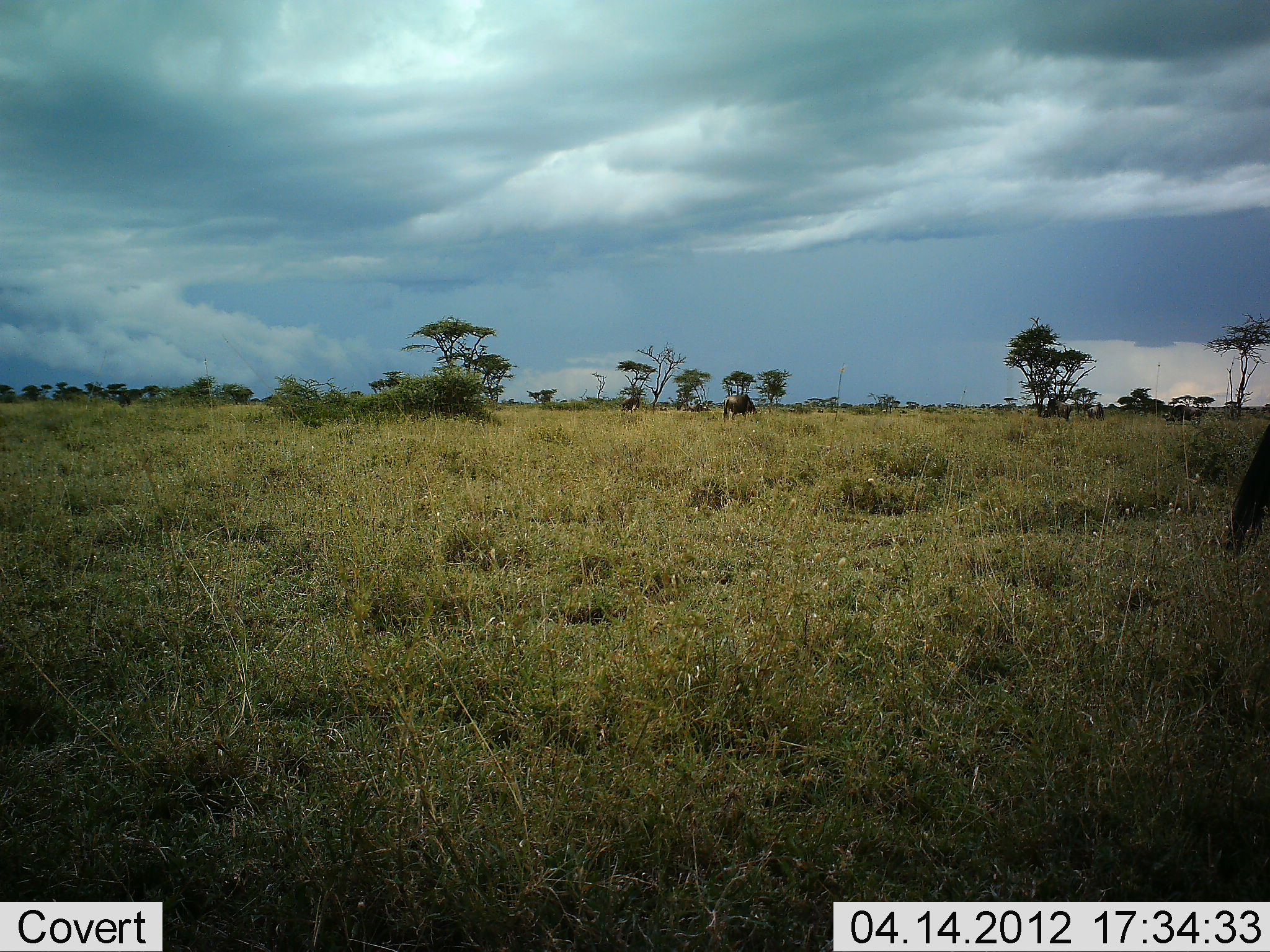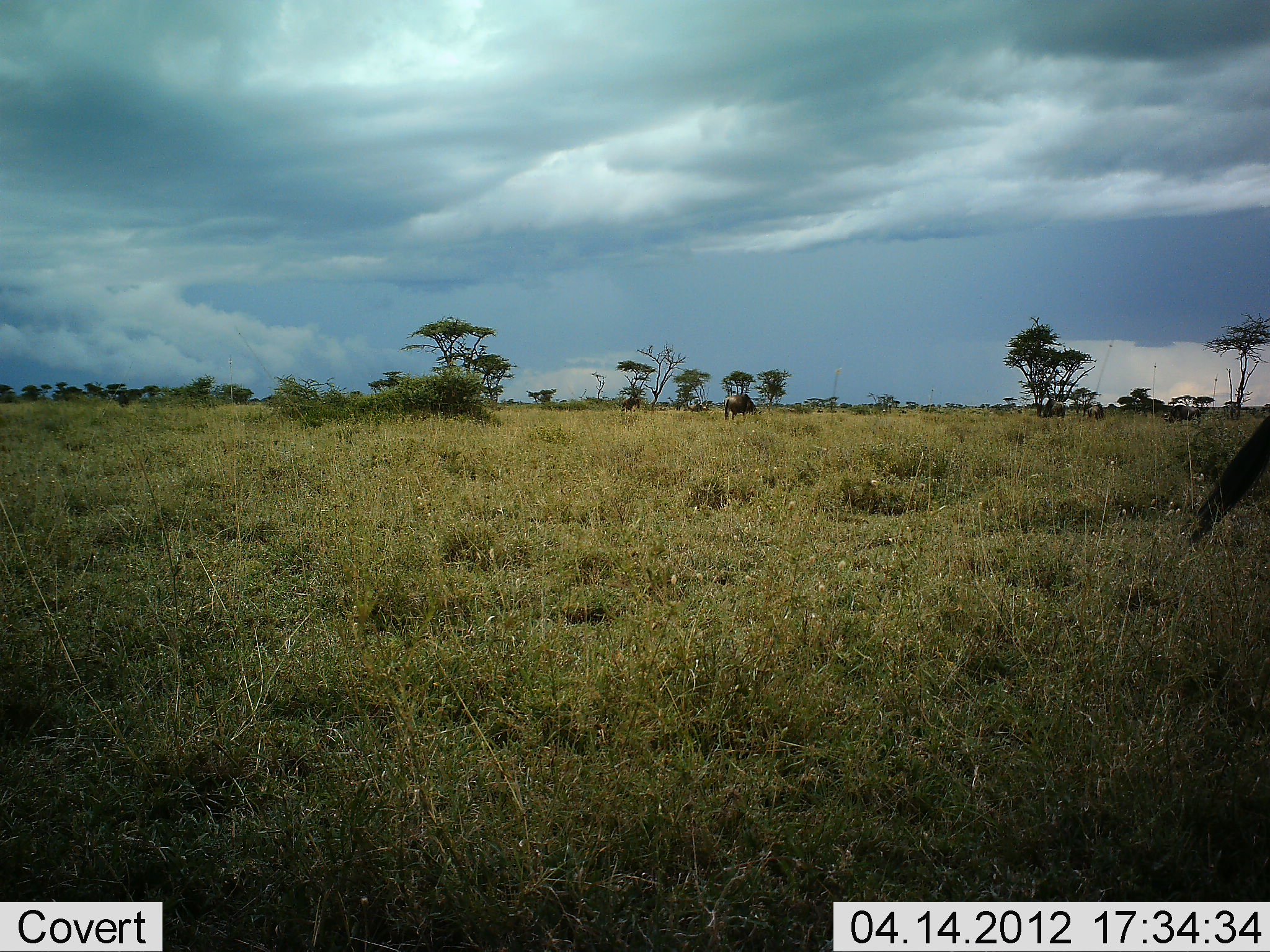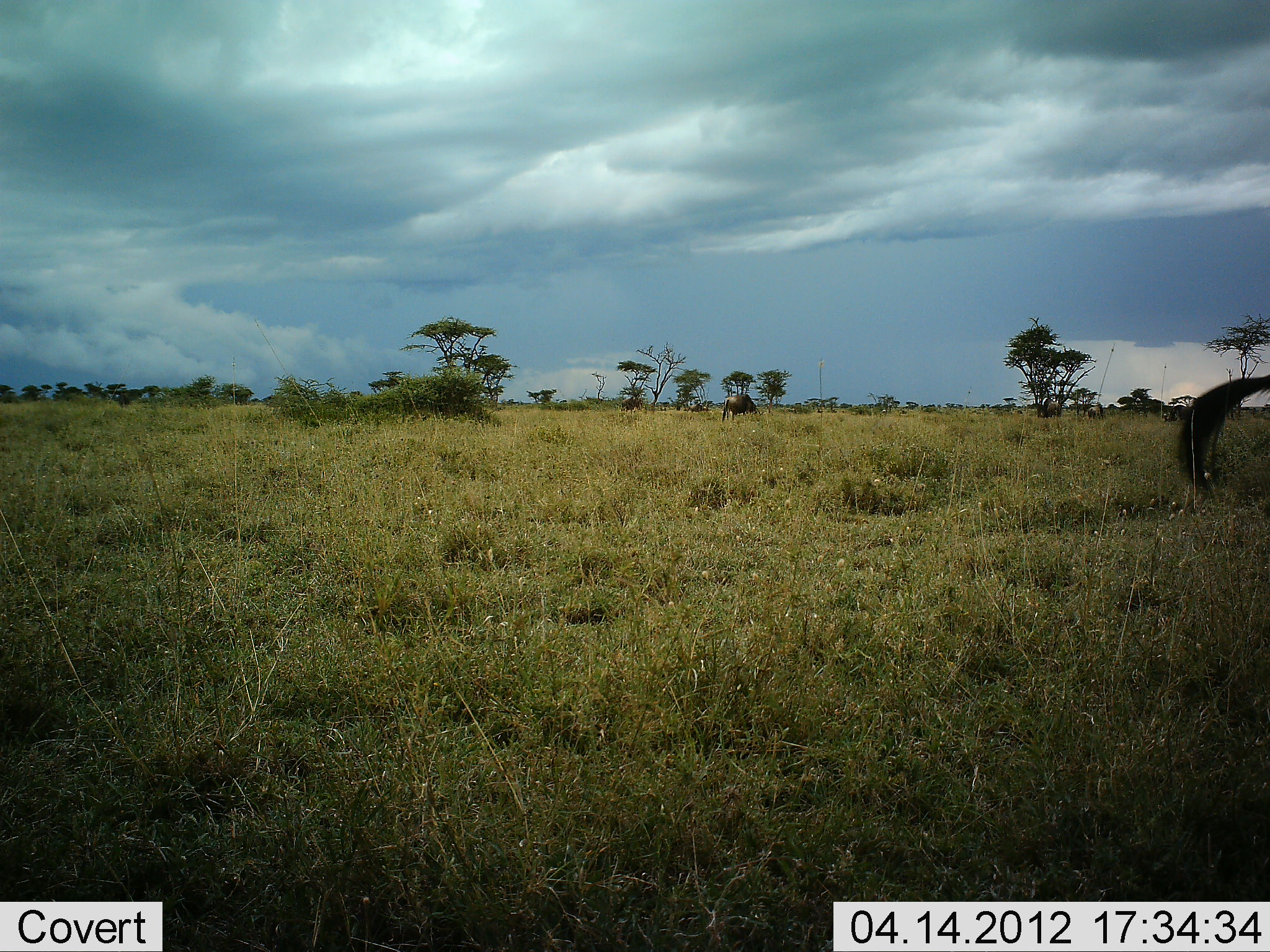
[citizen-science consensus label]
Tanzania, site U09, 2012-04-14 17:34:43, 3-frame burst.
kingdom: Animalia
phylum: Chordata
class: Mammalia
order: Artiodactyla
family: Bovidae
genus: Connochaetes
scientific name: Connochaetes taurinus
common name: blue wildebeest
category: wildebeest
Wildebeest (blue wildebeest) (Connochaetes taurinus), count 6. Behavior (volunteer vote fractions): standing 54%, resting 0%, moving 15%, interacting 0%. Young present (vote fraction): 0%. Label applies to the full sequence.